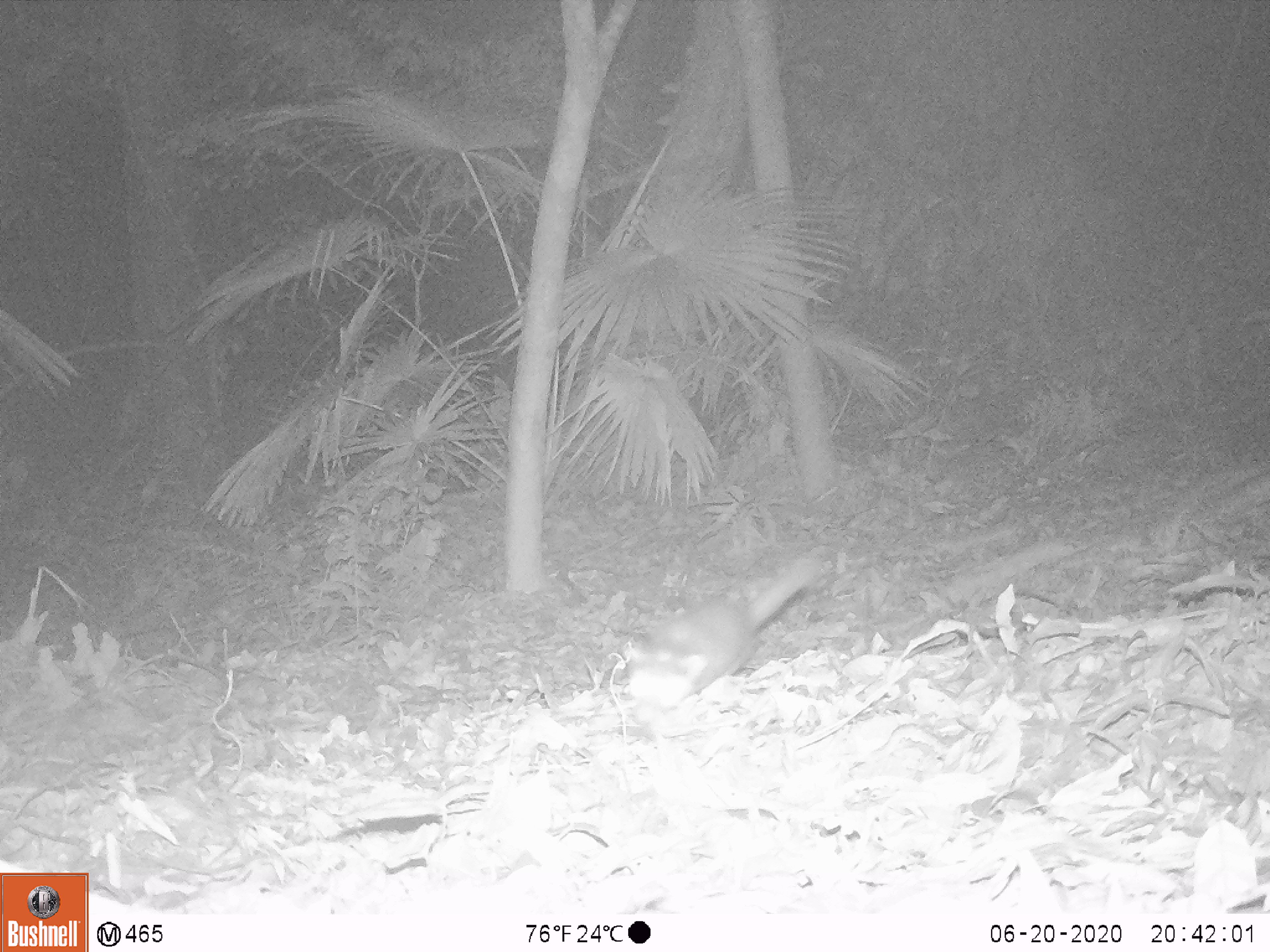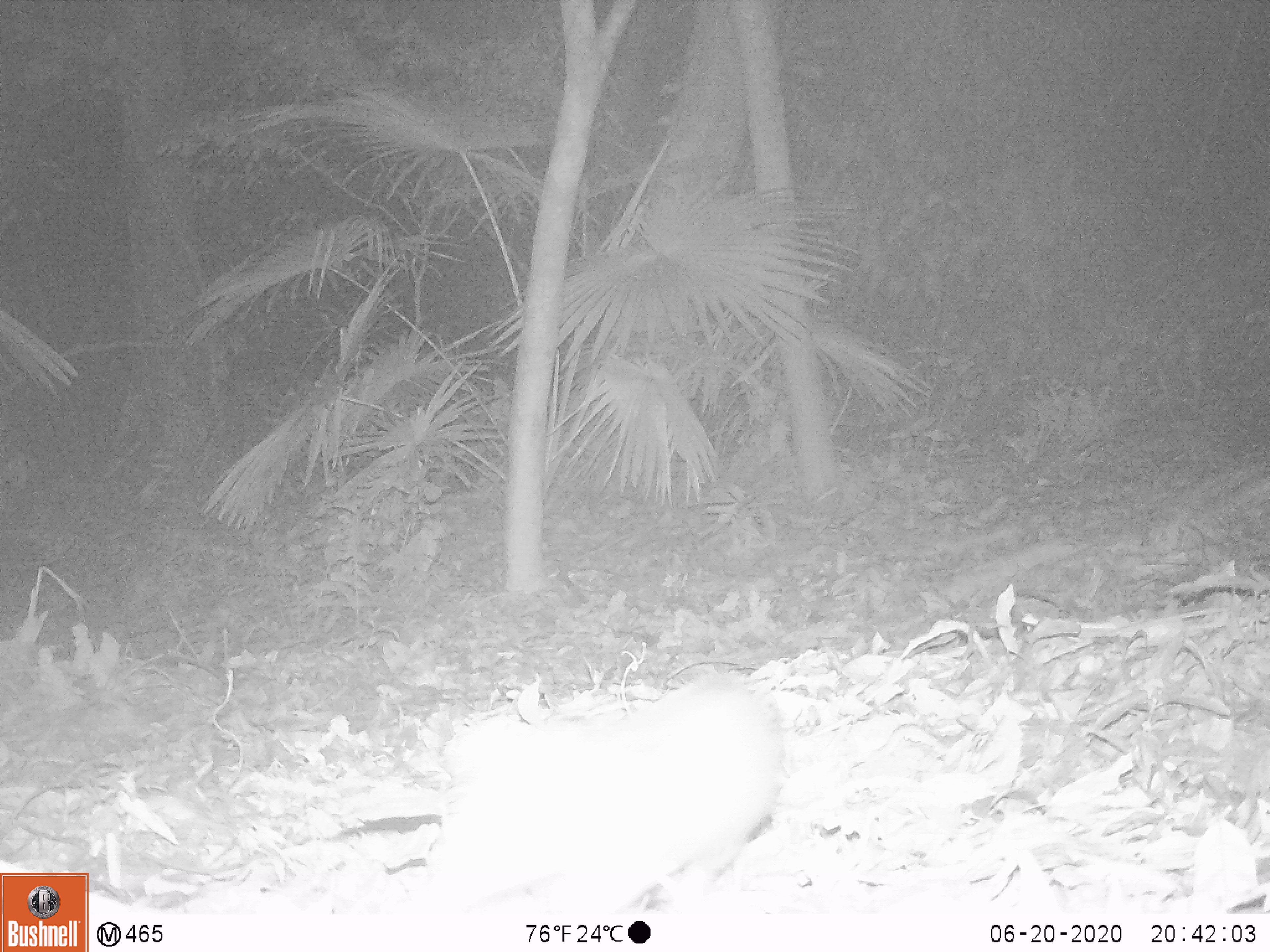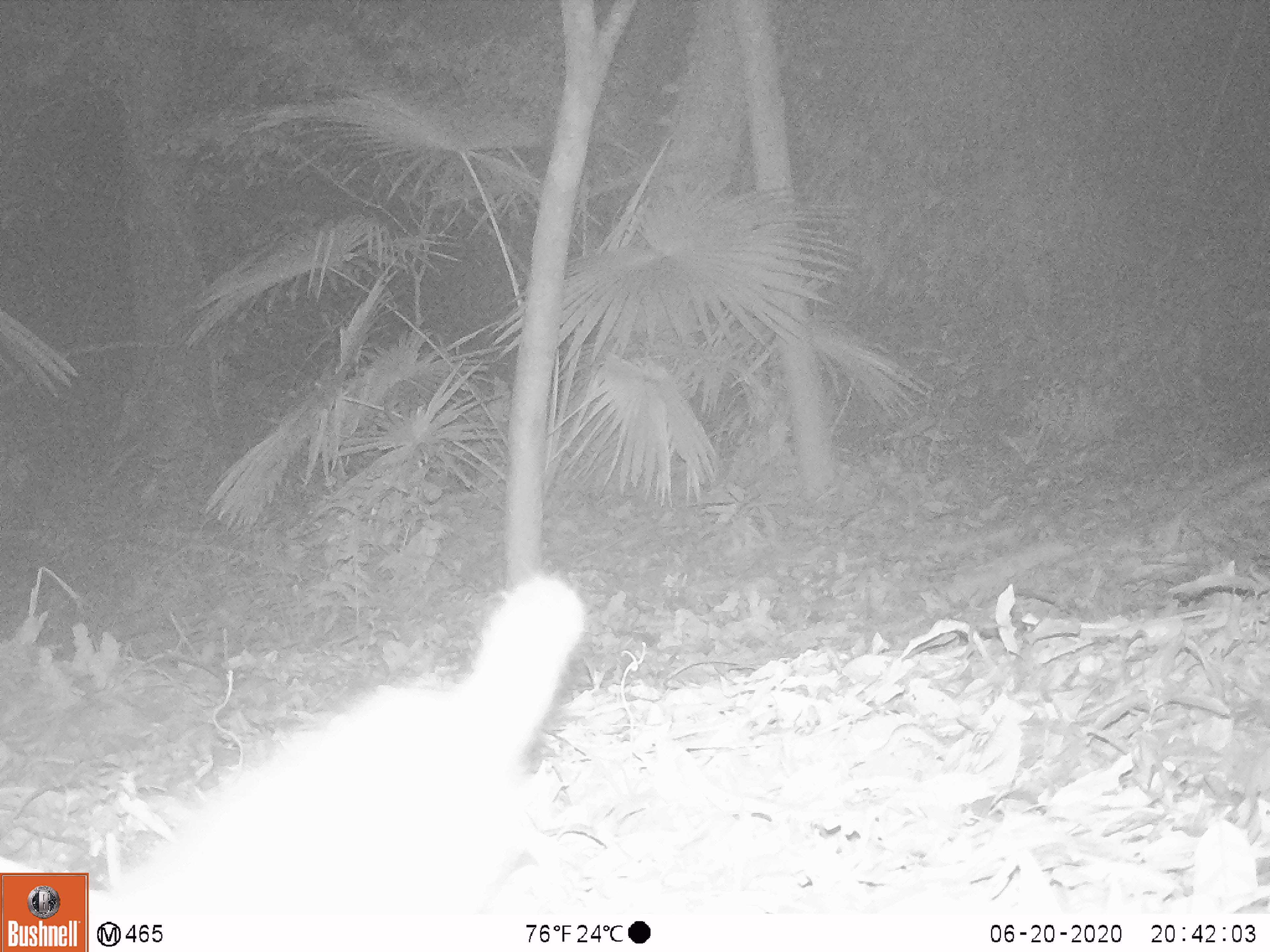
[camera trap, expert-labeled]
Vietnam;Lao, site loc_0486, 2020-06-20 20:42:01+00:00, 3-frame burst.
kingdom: Animalia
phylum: Chordata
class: Mammalia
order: Carnivora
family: Mustelidae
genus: Melogale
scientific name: Melogale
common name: ferret badger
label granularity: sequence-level